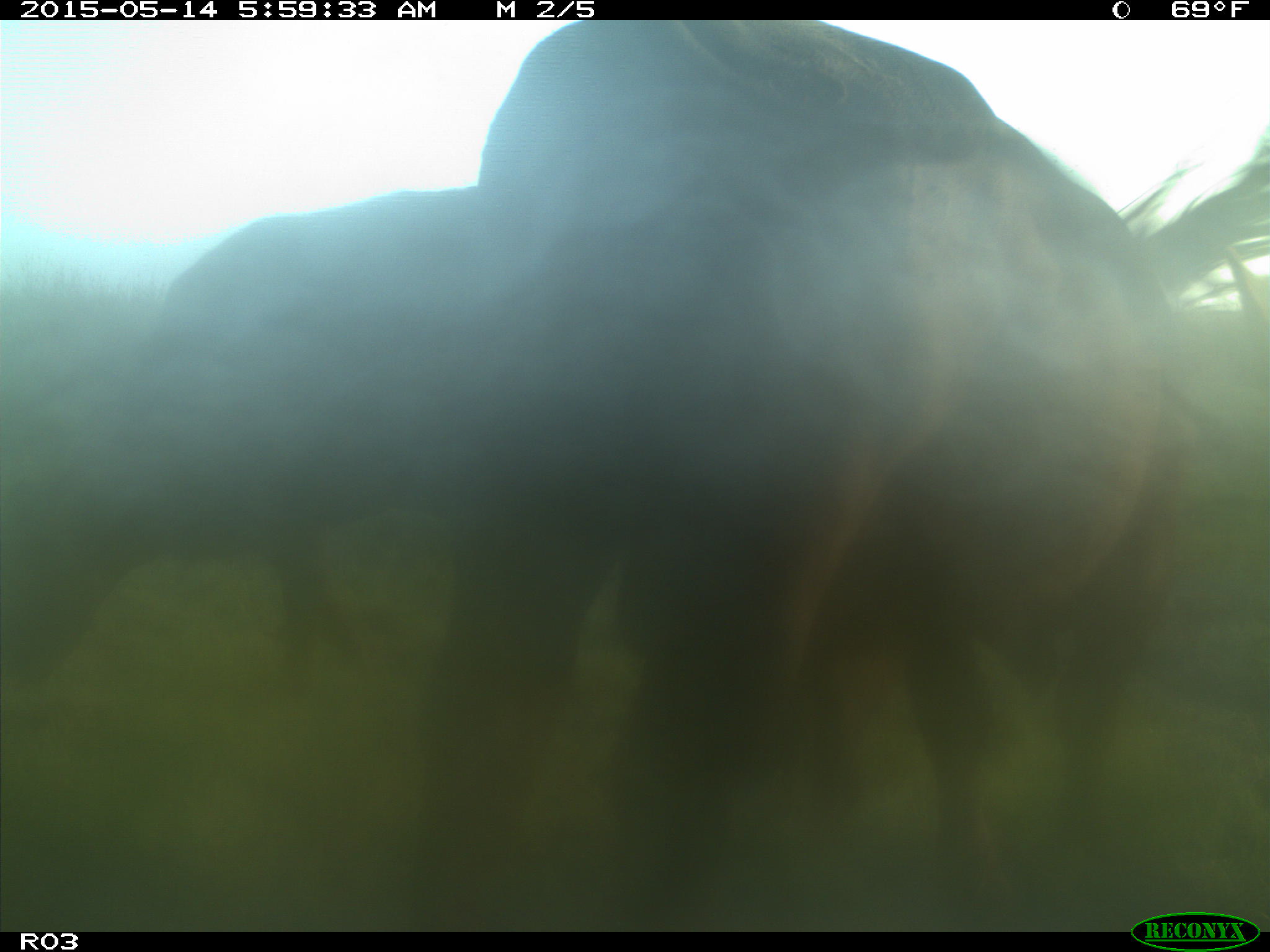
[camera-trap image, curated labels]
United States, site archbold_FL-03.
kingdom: Animalia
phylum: Chordata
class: Mammalia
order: Artiodactyla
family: Bovidae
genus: Bos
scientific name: Bos taurus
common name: domestic cow